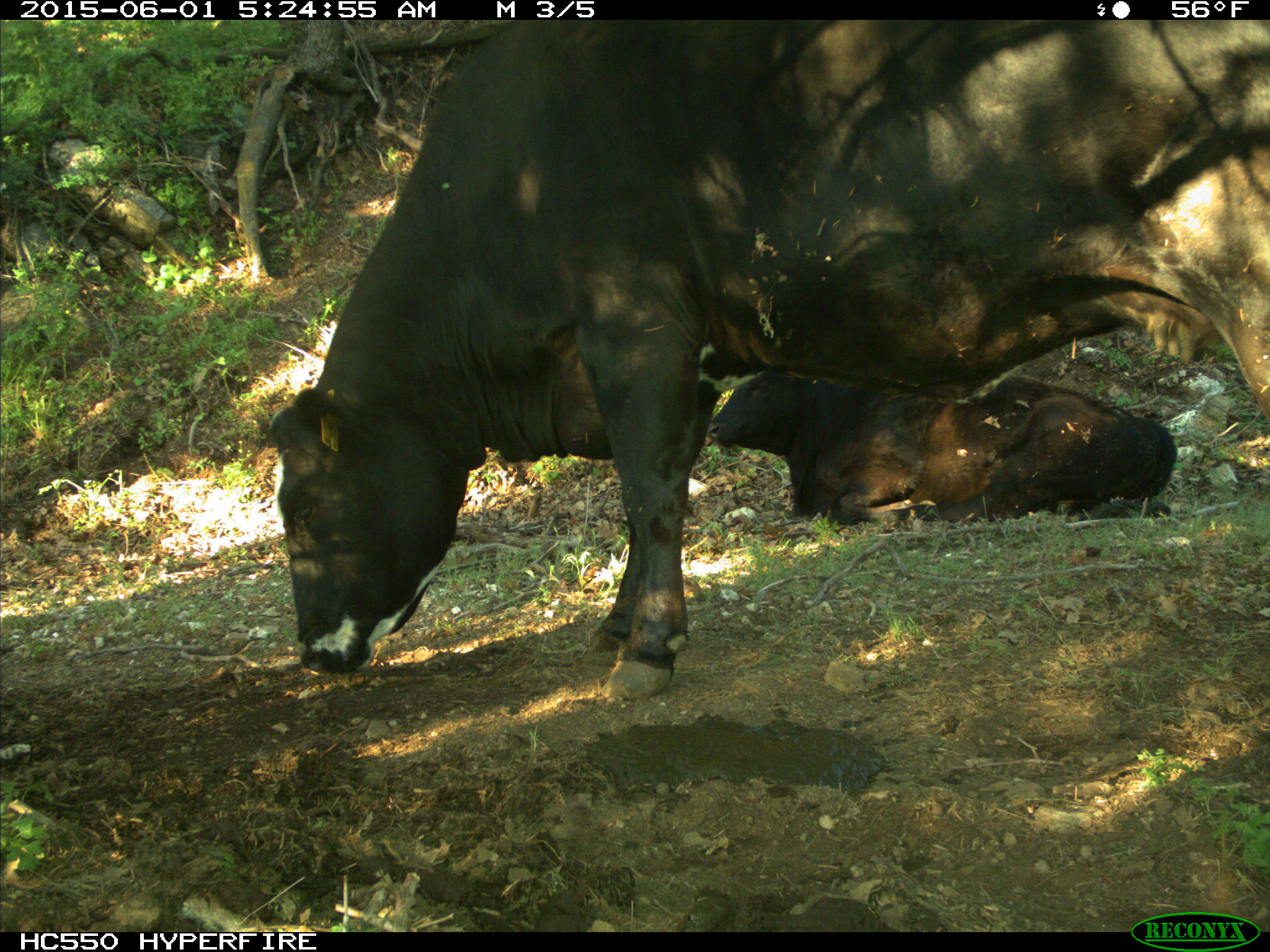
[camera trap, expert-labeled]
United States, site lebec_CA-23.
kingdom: Animalia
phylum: Chordata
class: Mammalia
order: Artiodactyla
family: Bovidae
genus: Bos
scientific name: Bos taurus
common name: domestic cow